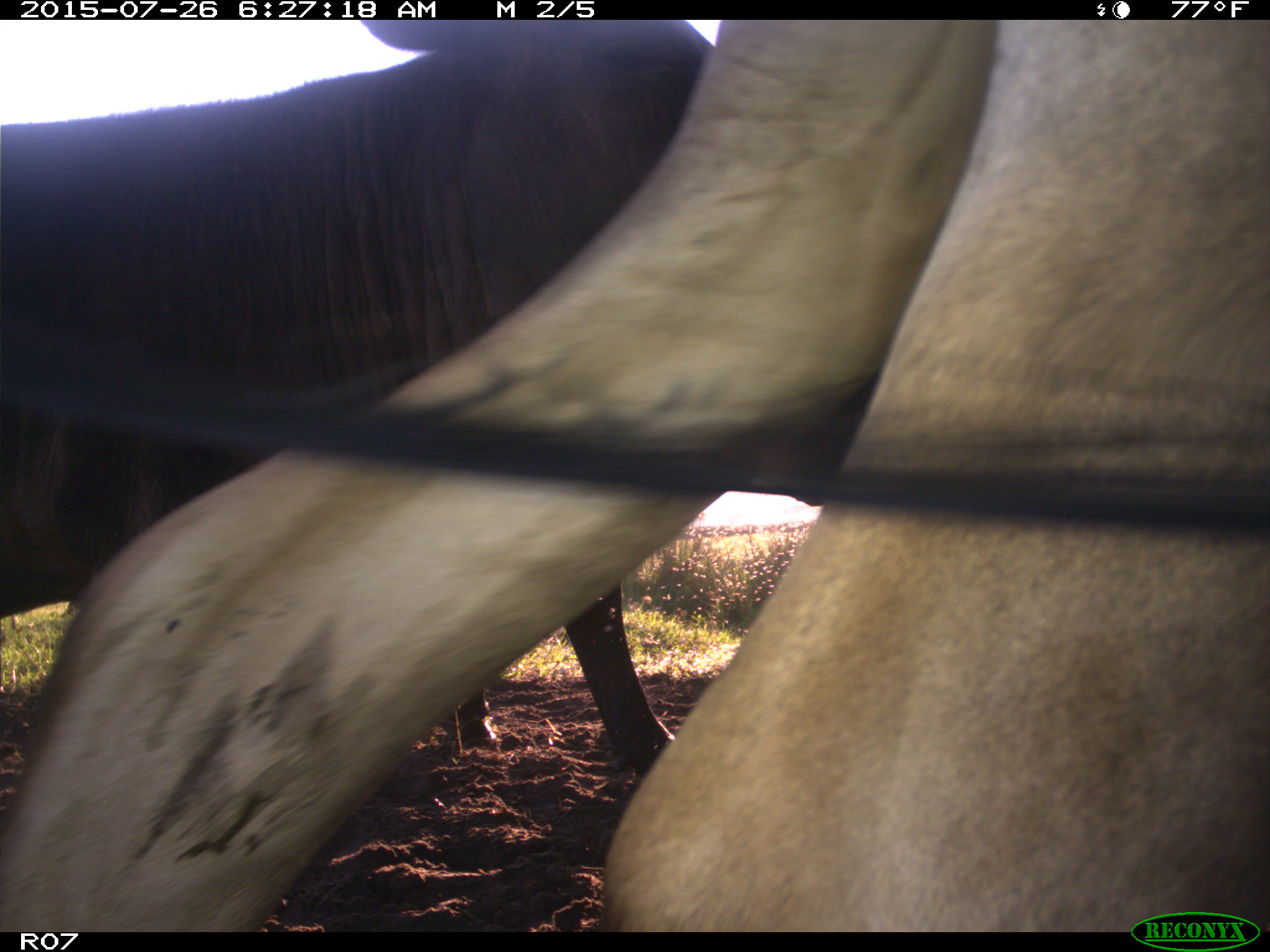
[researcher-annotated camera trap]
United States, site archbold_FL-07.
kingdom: Animalia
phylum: Chordata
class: Mammalia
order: Artiodactyla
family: Bovidae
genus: Bos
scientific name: Bos taurus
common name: domestic cow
Bos taurus (domestic cow).